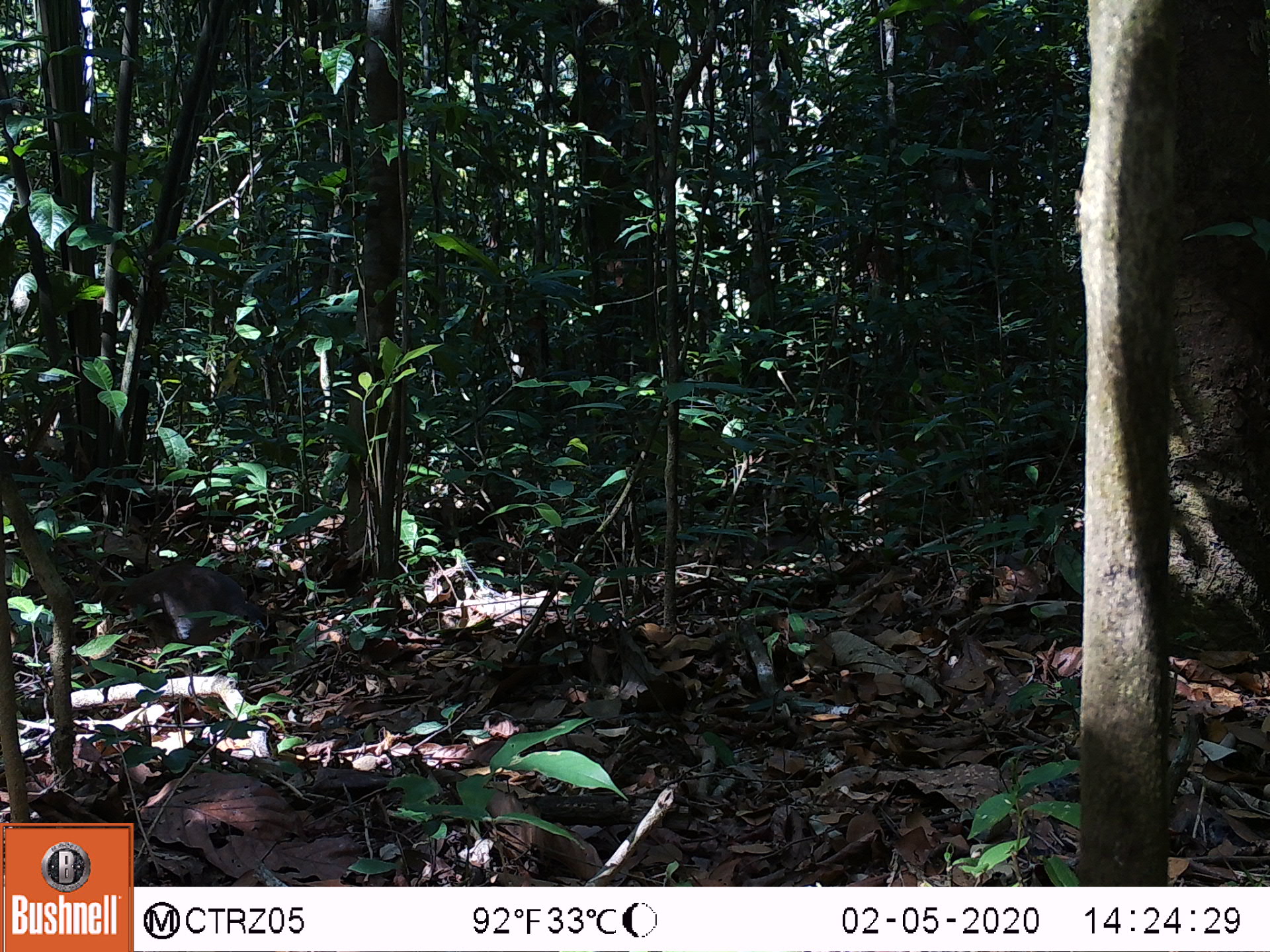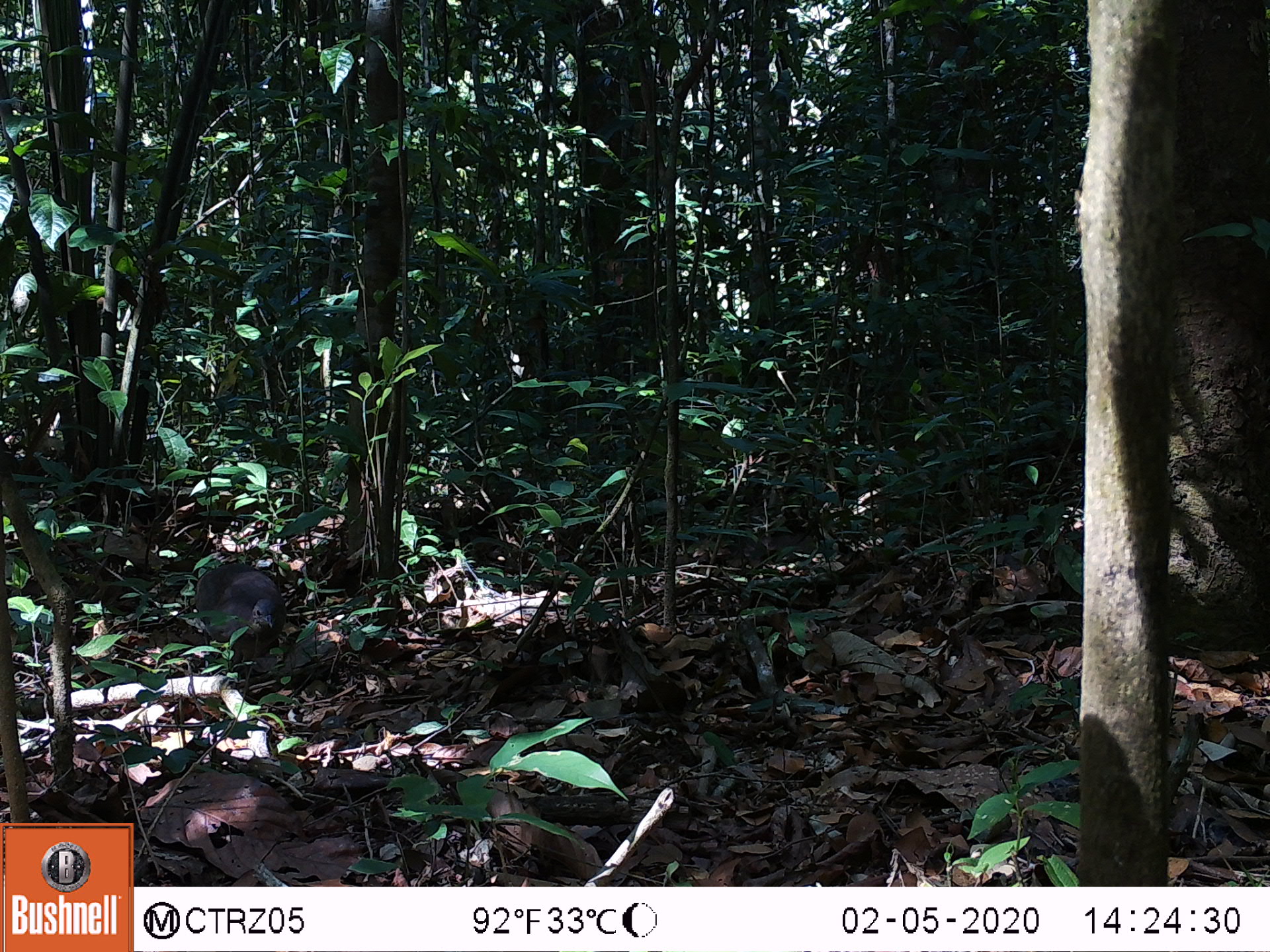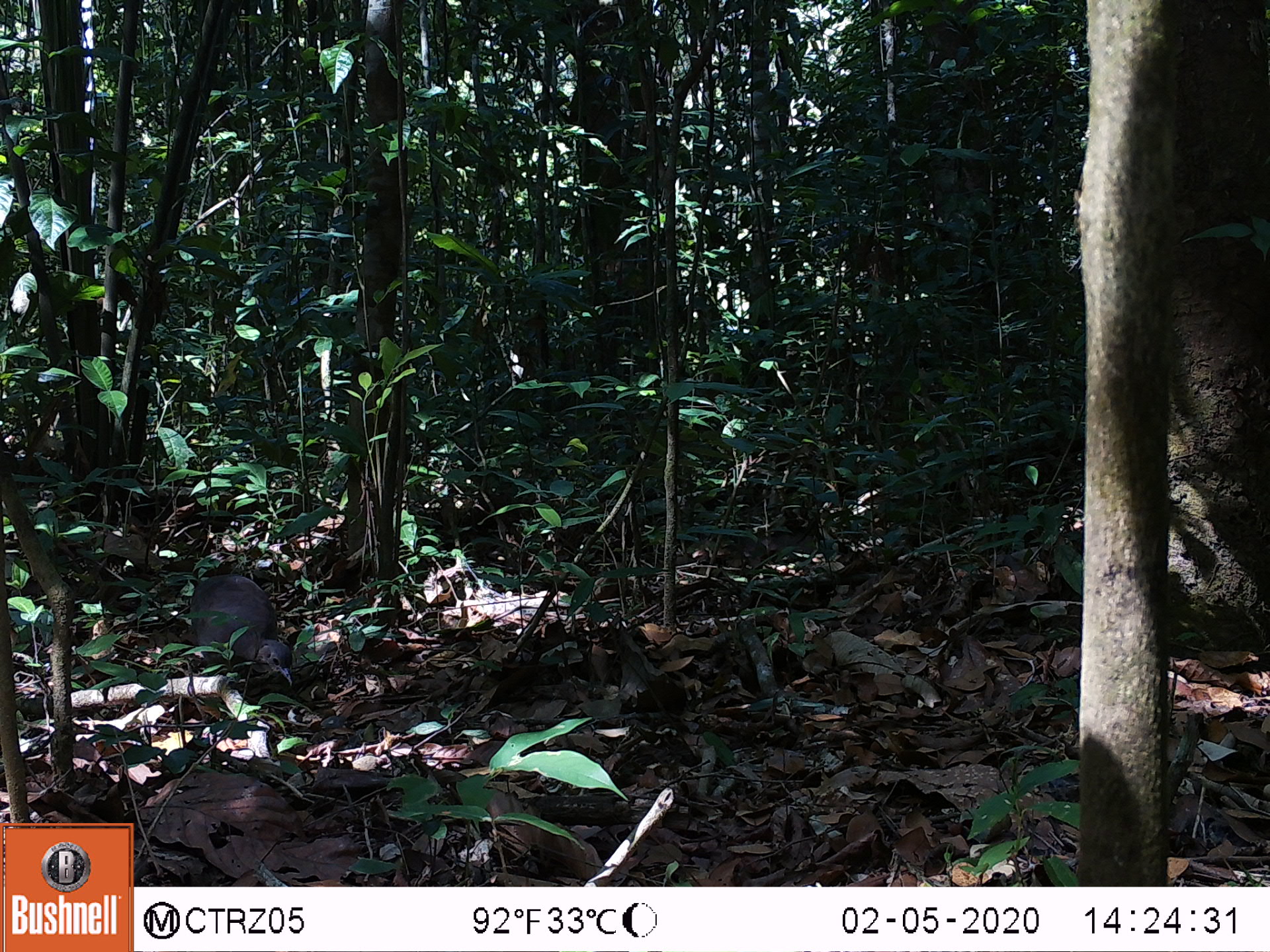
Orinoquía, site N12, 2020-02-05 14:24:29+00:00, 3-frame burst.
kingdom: Animalia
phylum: Chordata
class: Aves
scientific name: Aves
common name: bird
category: unknown bird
Unknown bird (bird) (Aves).